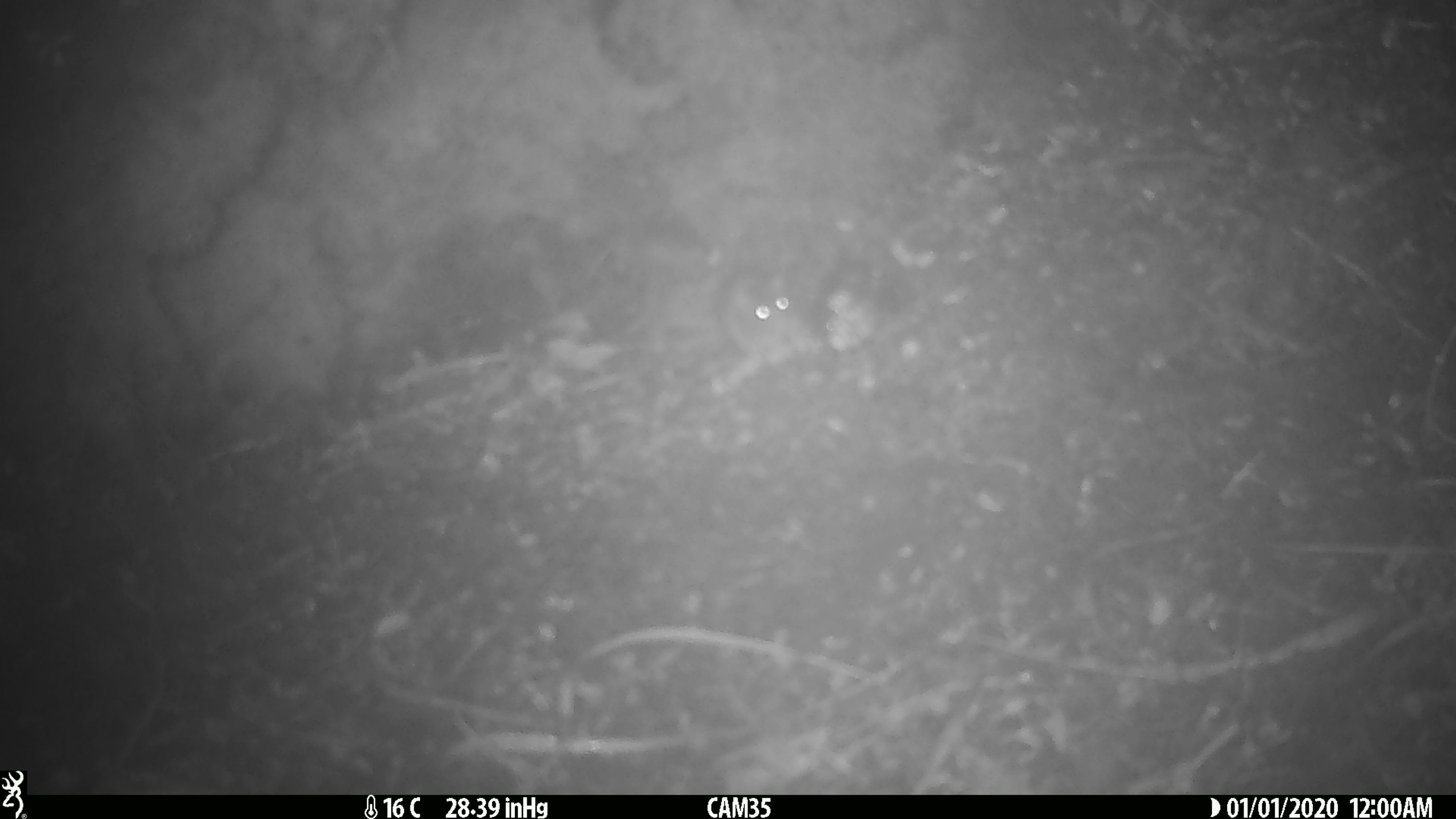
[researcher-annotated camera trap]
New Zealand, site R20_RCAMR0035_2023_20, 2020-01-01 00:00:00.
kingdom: Animalia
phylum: Chordata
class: Mammalia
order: Rodentia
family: Muridae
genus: Mus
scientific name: Mus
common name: mouse